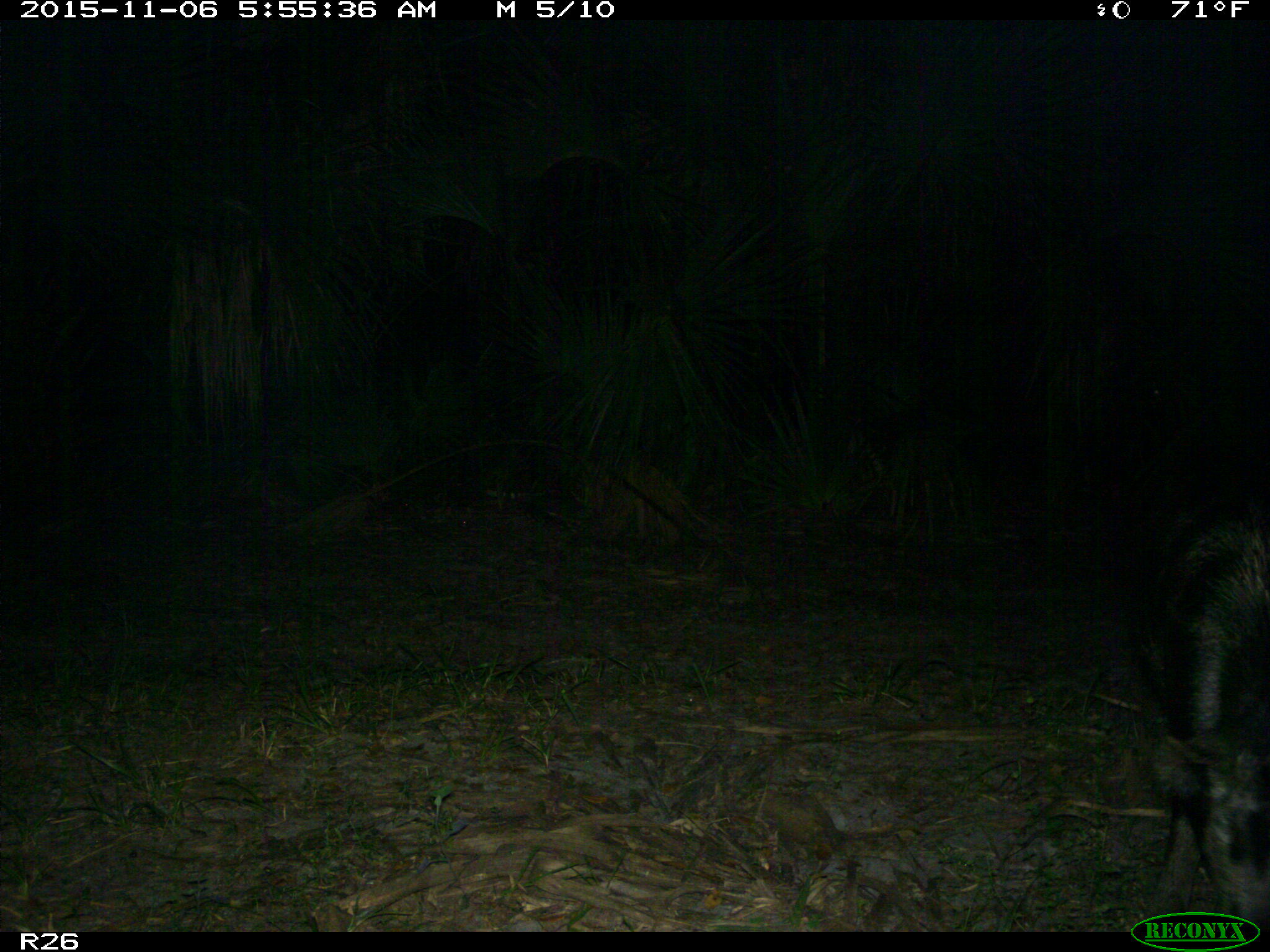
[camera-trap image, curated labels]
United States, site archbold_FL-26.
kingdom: Animalia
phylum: Chordata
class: Mammalia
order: Artiodactyla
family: Suidae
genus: Sus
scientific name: Sus scrofa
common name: wild boar